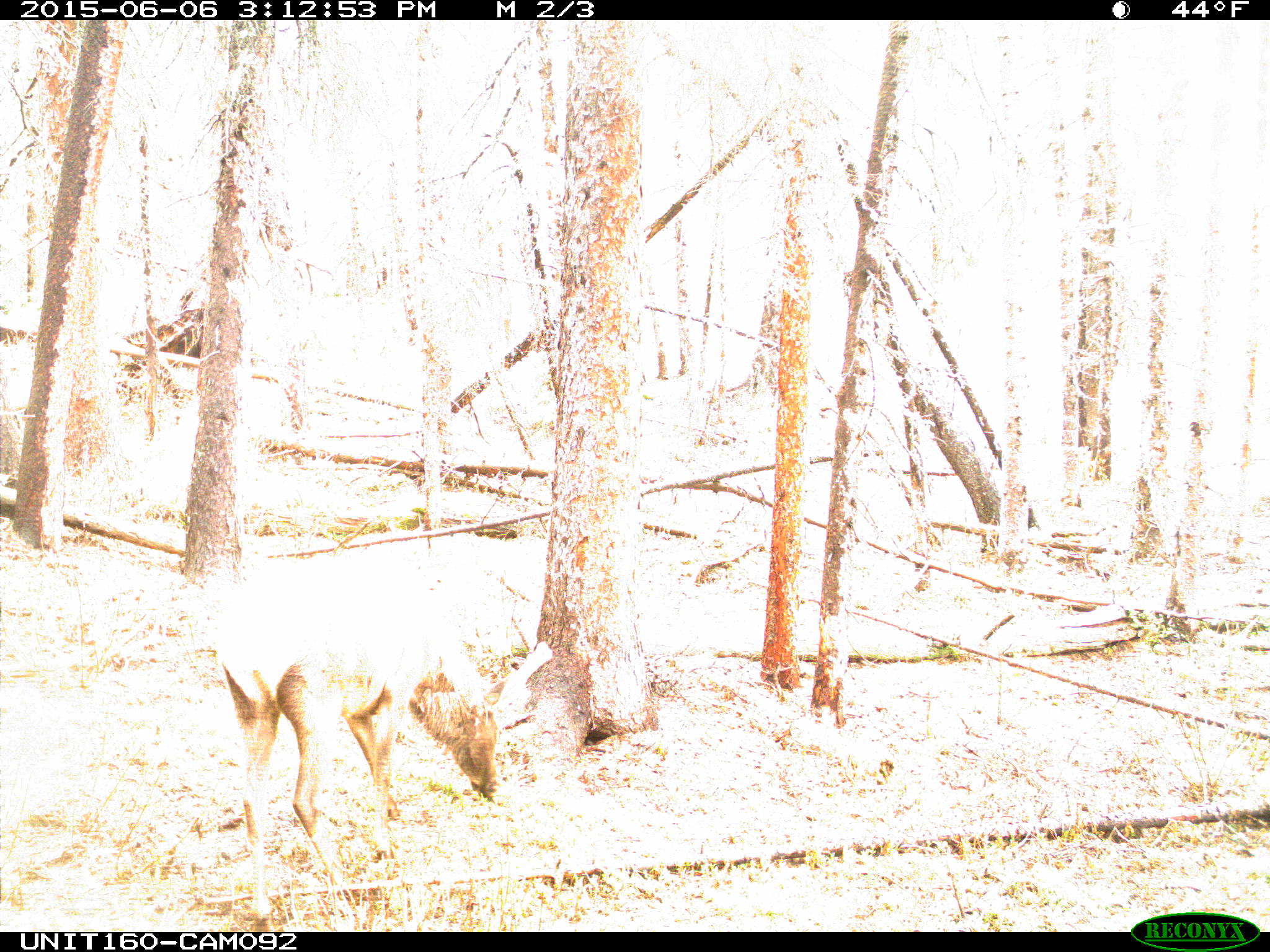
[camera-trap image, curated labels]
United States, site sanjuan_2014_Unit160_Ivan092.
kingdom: Animalia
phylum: Chordata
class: Mammalia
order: Artiodactyla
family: Cervidae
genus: Cervus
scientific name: Cervus elaphus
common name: red deer